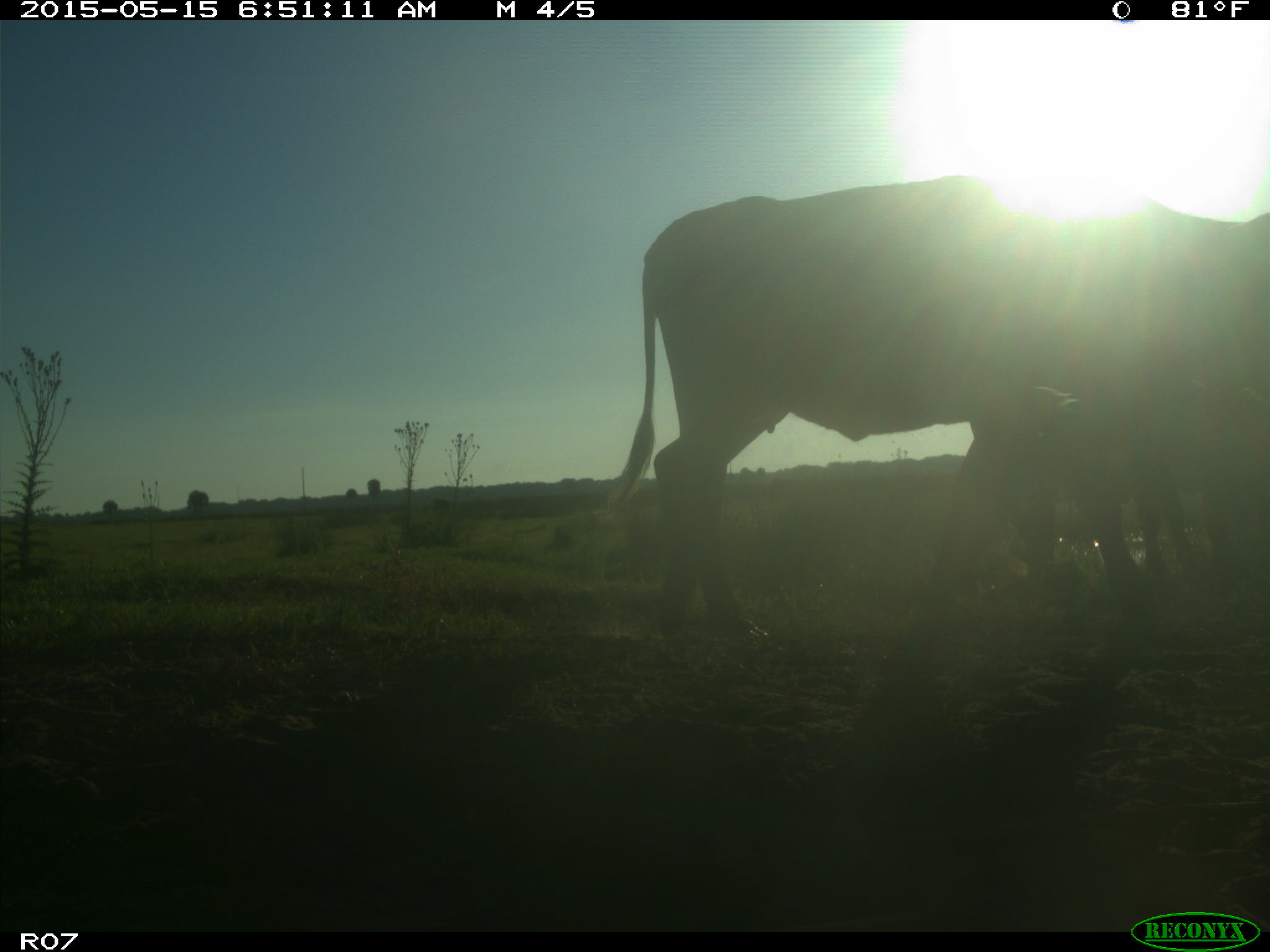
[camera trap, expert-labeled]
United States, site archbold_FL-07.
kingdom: Animalia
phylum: Chordata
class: Mammalia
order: Artiodactyla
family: Bovidae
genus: Bos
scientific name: Bos taurus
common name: domestic cow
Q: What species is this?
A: Bos taurus (domestic cow).